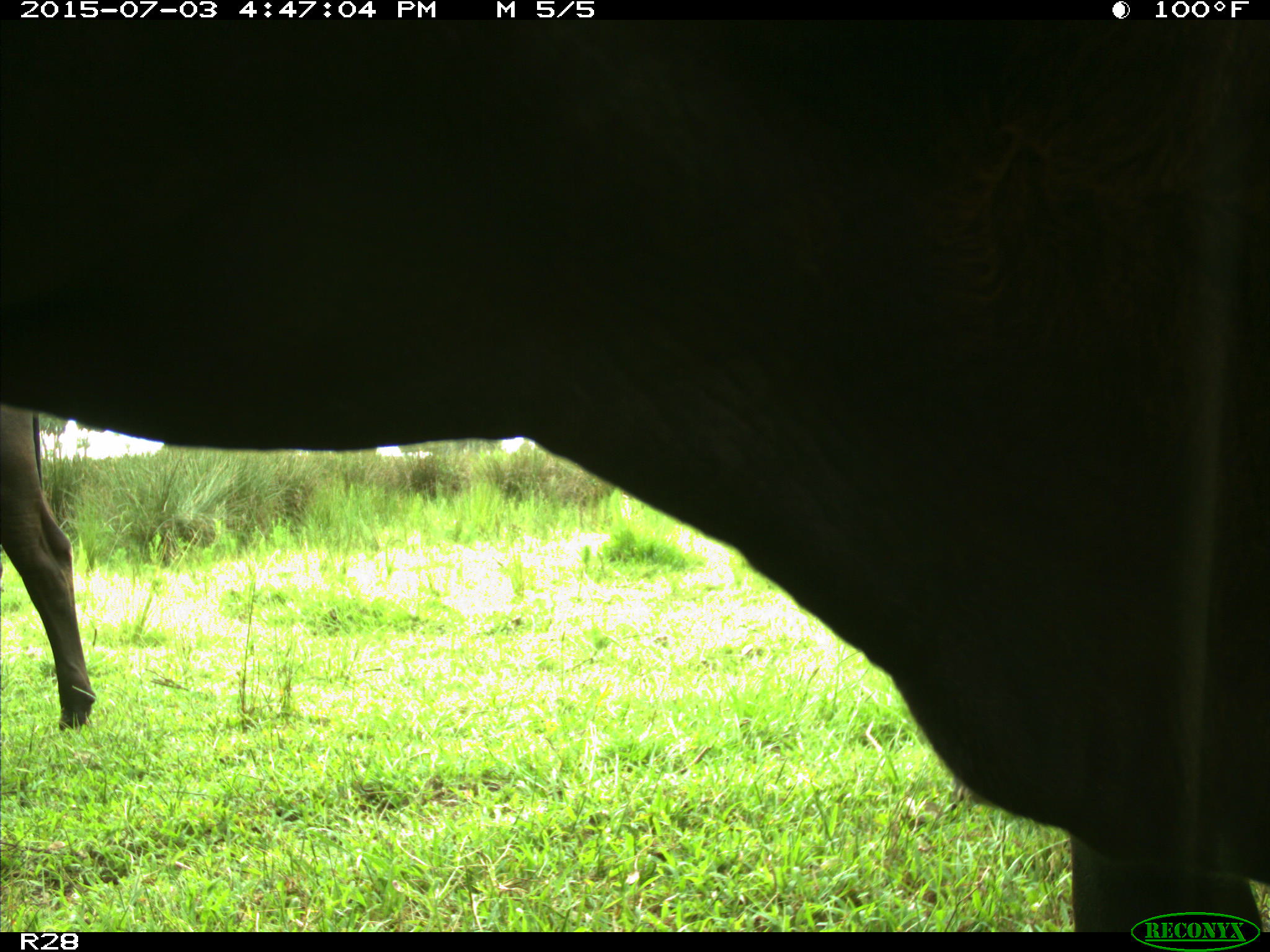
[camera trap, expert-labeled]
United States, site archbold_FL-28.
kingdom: Animalia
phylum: Chordata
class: Mammalia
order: Artiodactyla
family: Bovidae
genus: Bos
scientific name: Bos taurus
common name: domestic cow